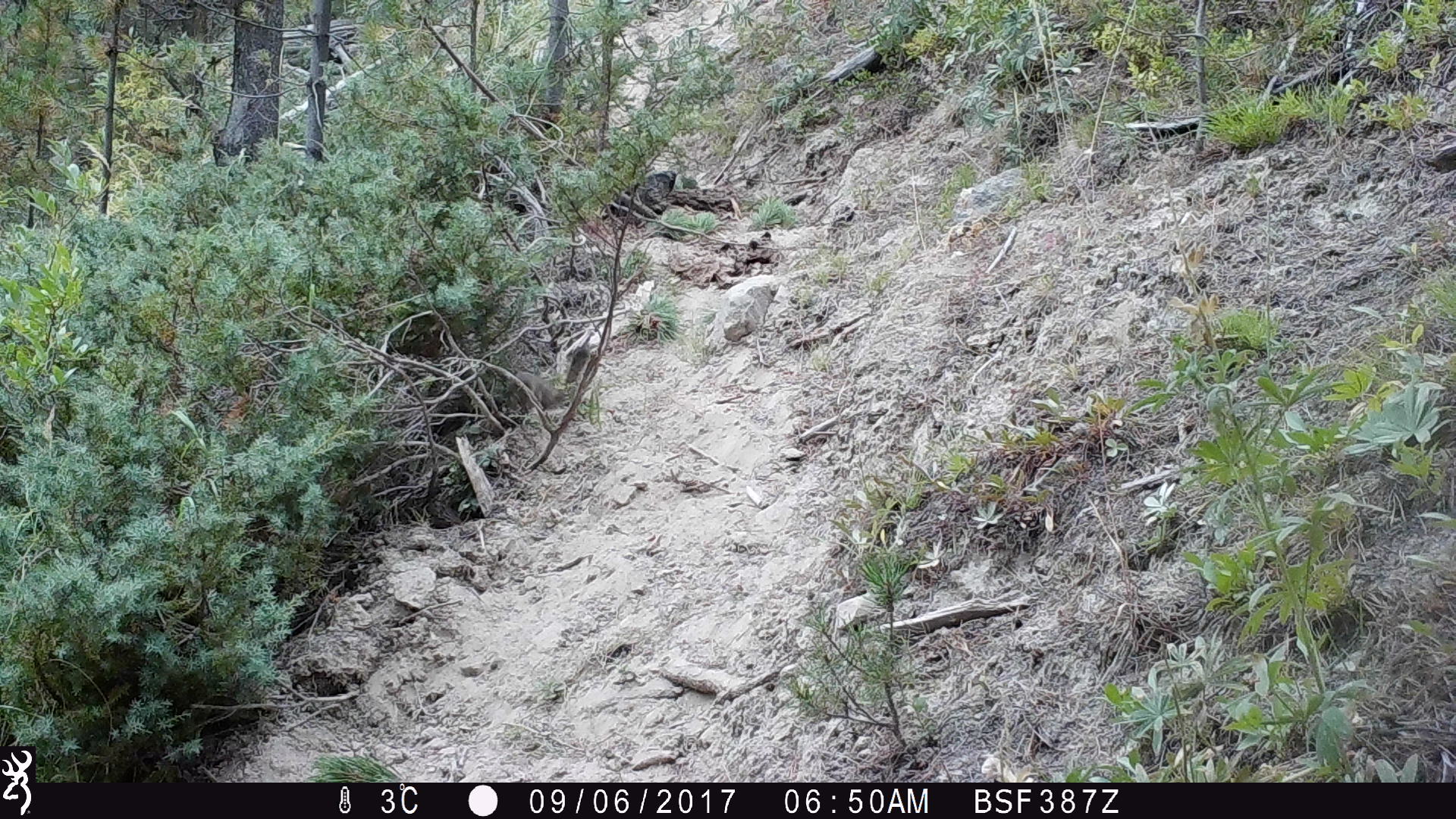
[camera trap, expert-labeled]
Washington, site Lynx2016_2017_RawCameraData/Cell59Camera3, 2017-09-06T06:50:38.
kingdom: Animalia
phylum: Chordata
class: Mammalia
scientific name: Mammalia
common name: small mammal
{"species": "small mammal (Mammalia)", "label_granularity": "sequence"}